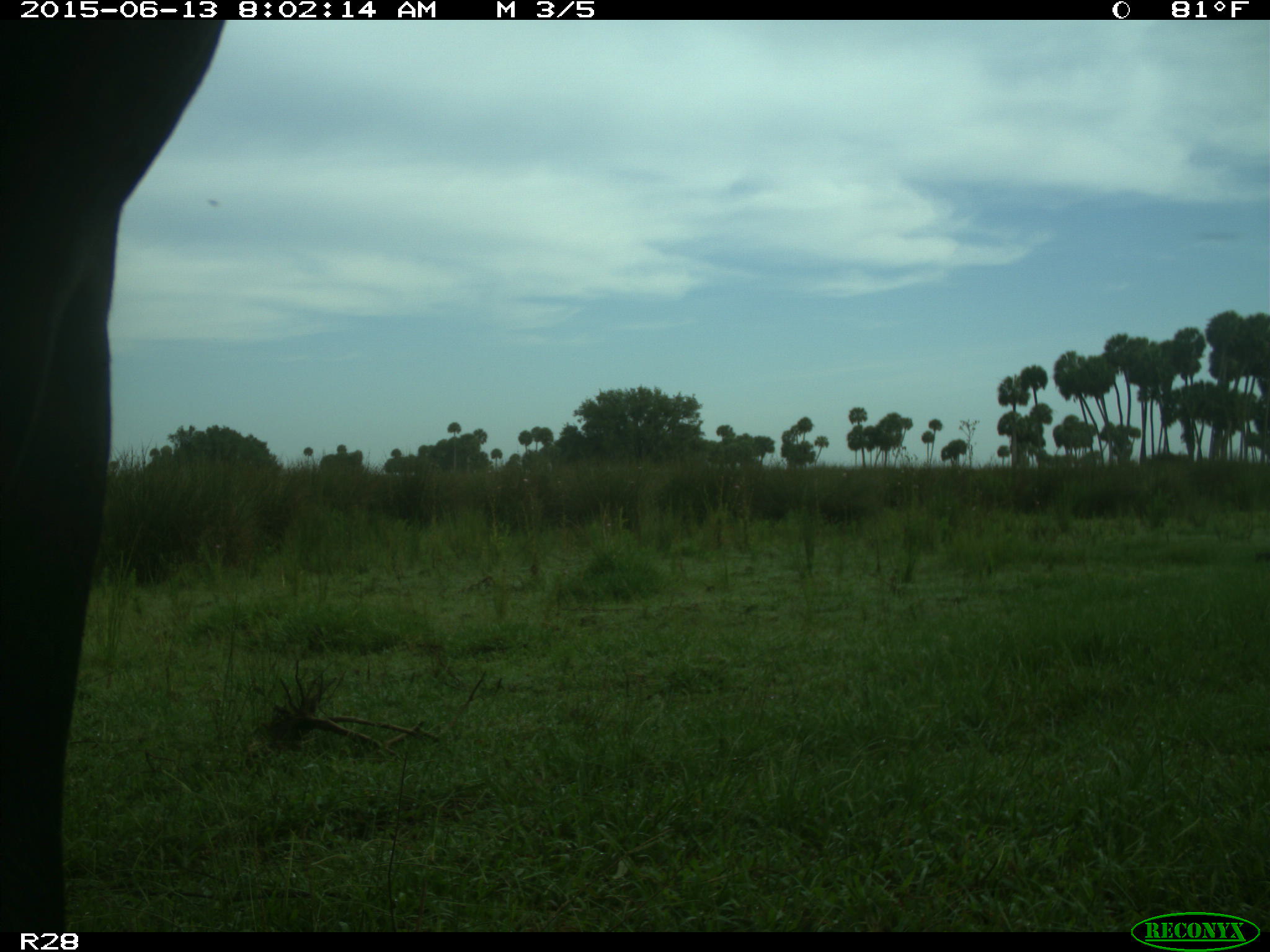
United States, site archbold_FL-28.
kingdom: Animalia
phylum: Chordata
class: Mammalia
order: Artiodactyla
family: Bovidae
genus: Bos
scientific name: Bos taurus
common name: domestic cow